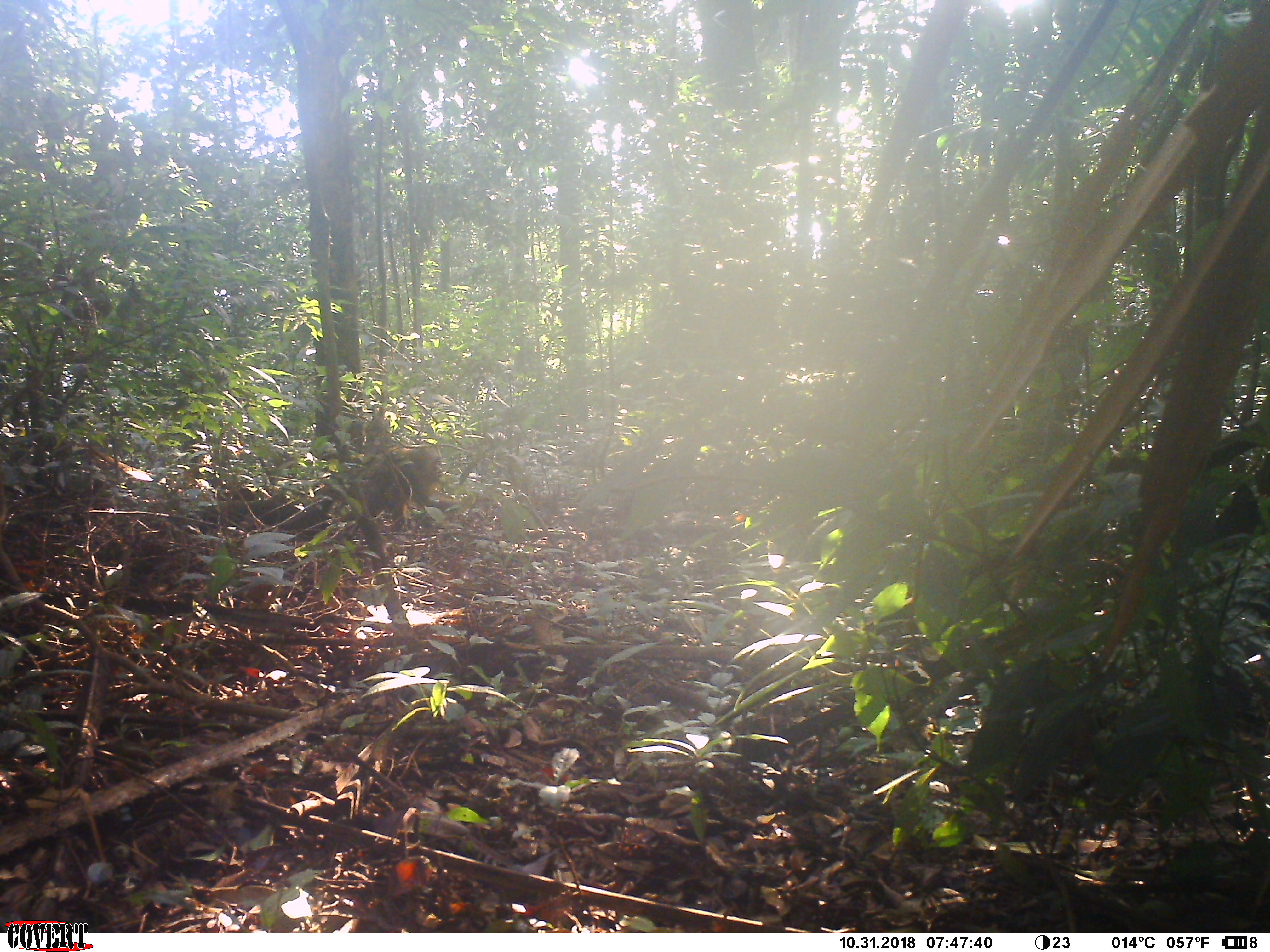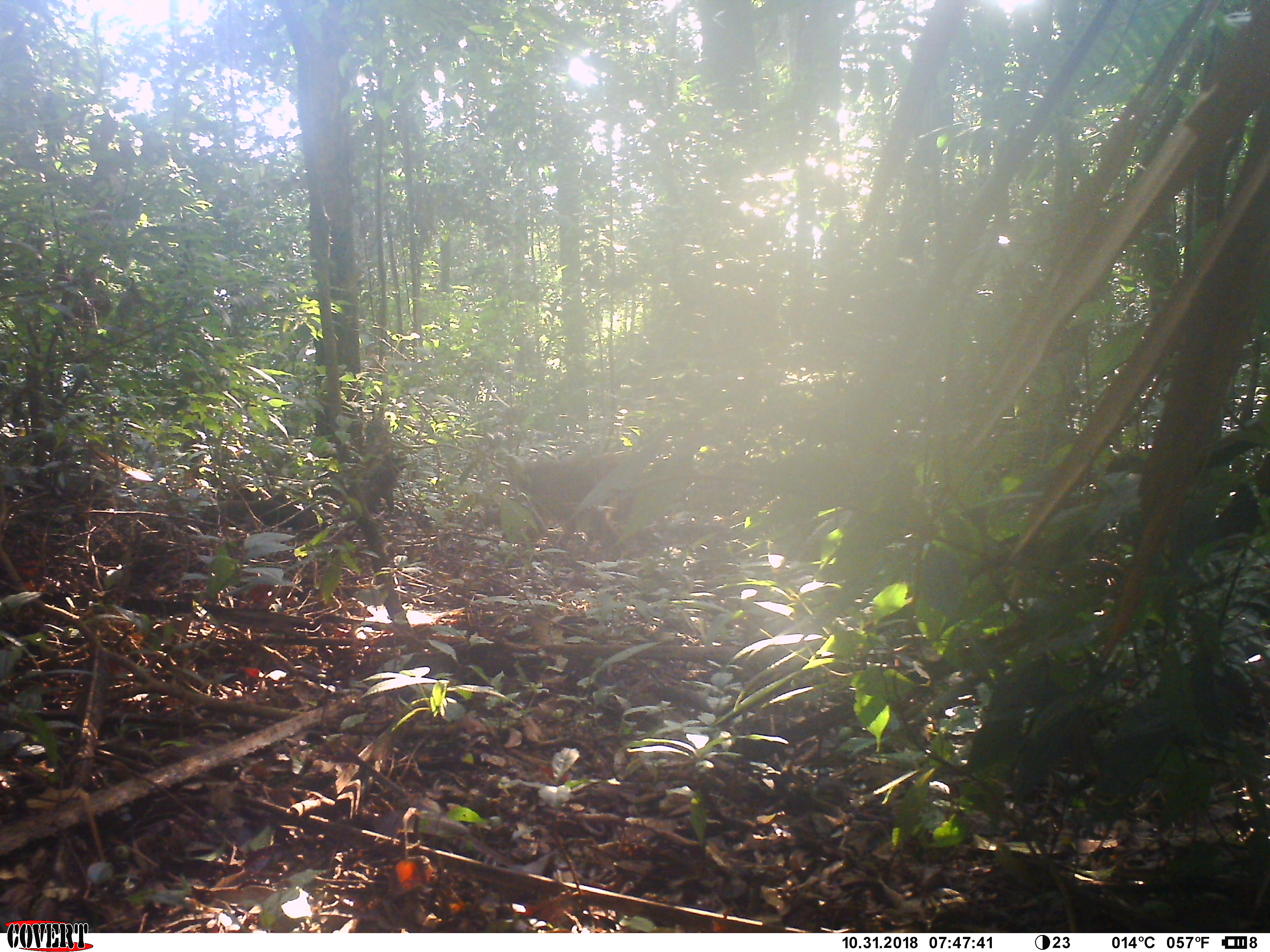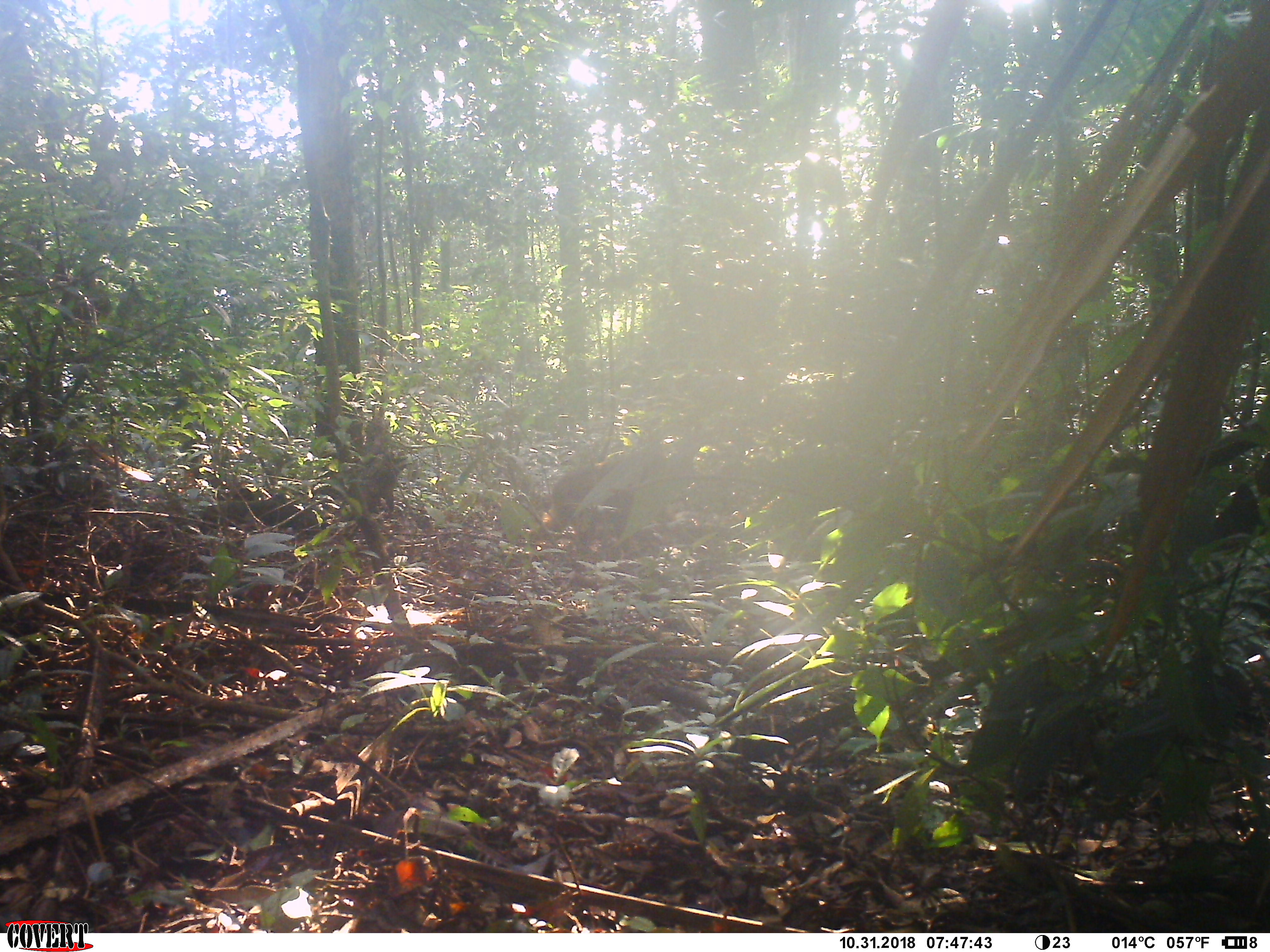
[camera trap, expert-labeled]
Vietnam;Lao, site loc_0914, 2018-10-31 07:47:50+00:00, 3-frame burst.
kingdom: Animalia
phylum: Chordata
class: Mammalia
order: Primates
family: Cercopithecidae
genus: Macaca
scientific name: Macaca arctoides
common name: stump-tailed macaque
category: stump tailed macaque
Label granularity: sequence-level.